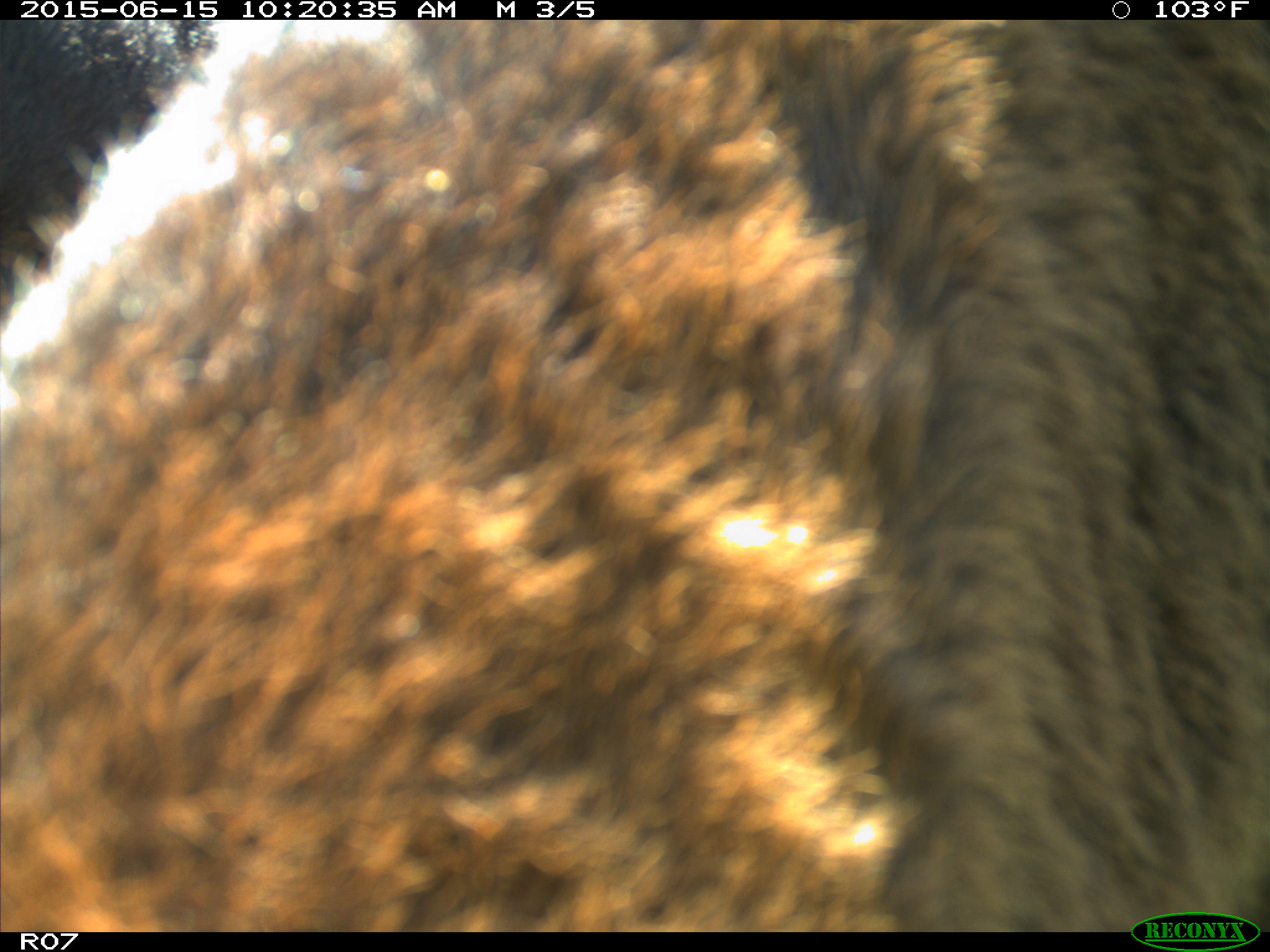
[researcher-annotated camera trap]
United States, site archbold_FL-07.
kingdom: Animalia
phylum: Chordata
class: Mammalia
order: Artiodactyla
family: Bovidae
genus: Bos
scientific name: Bos taurus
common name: domestic cow